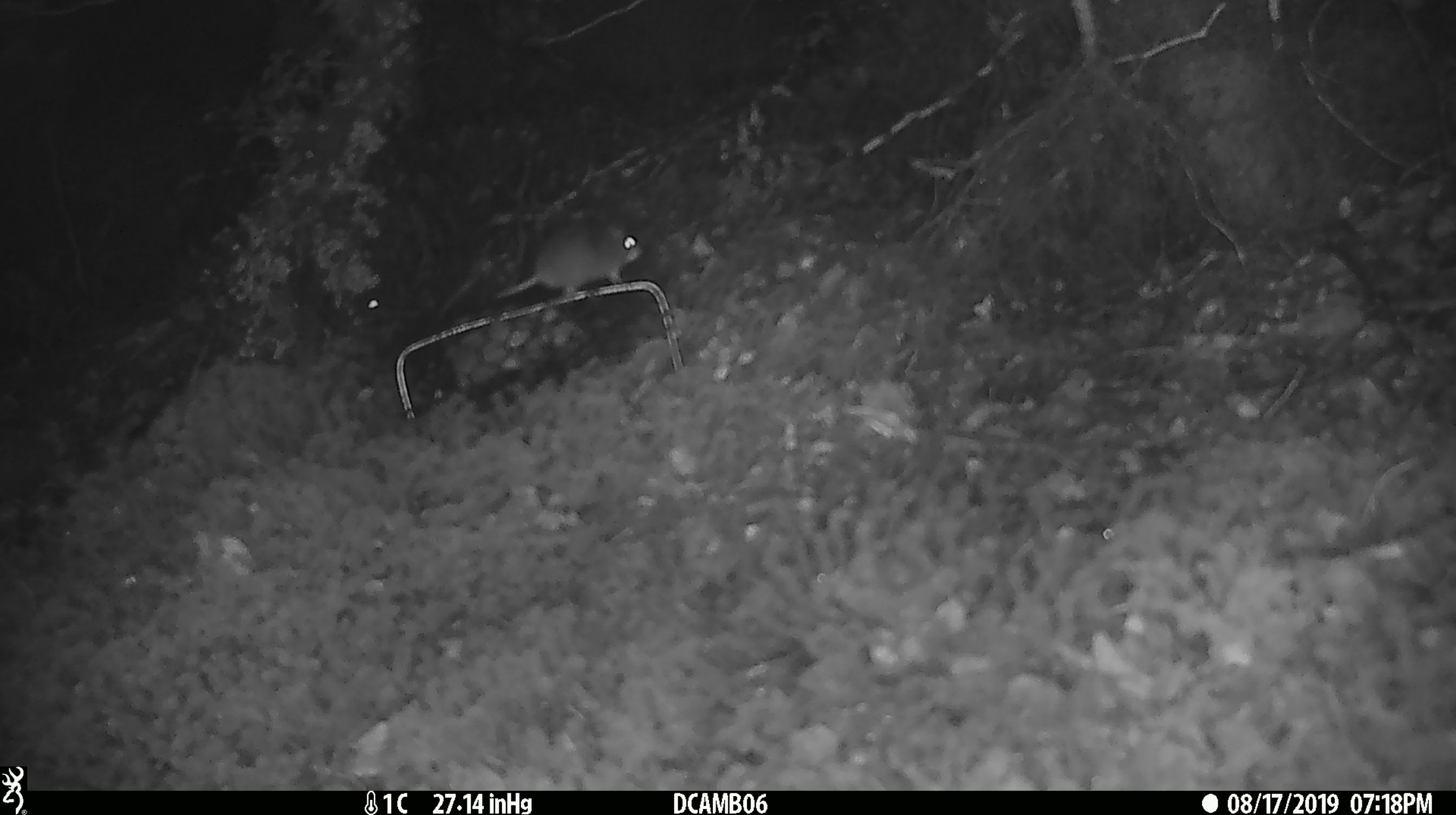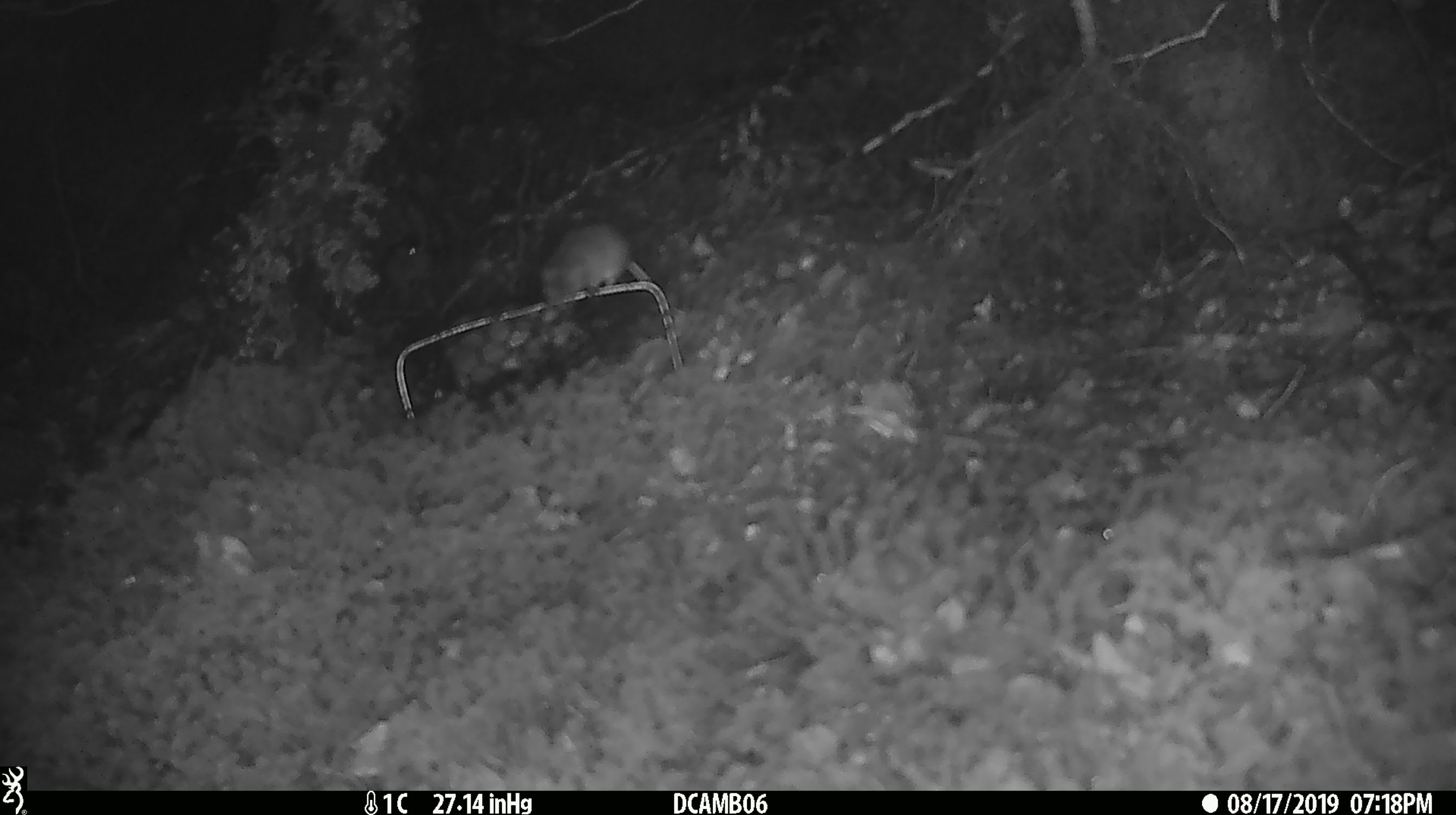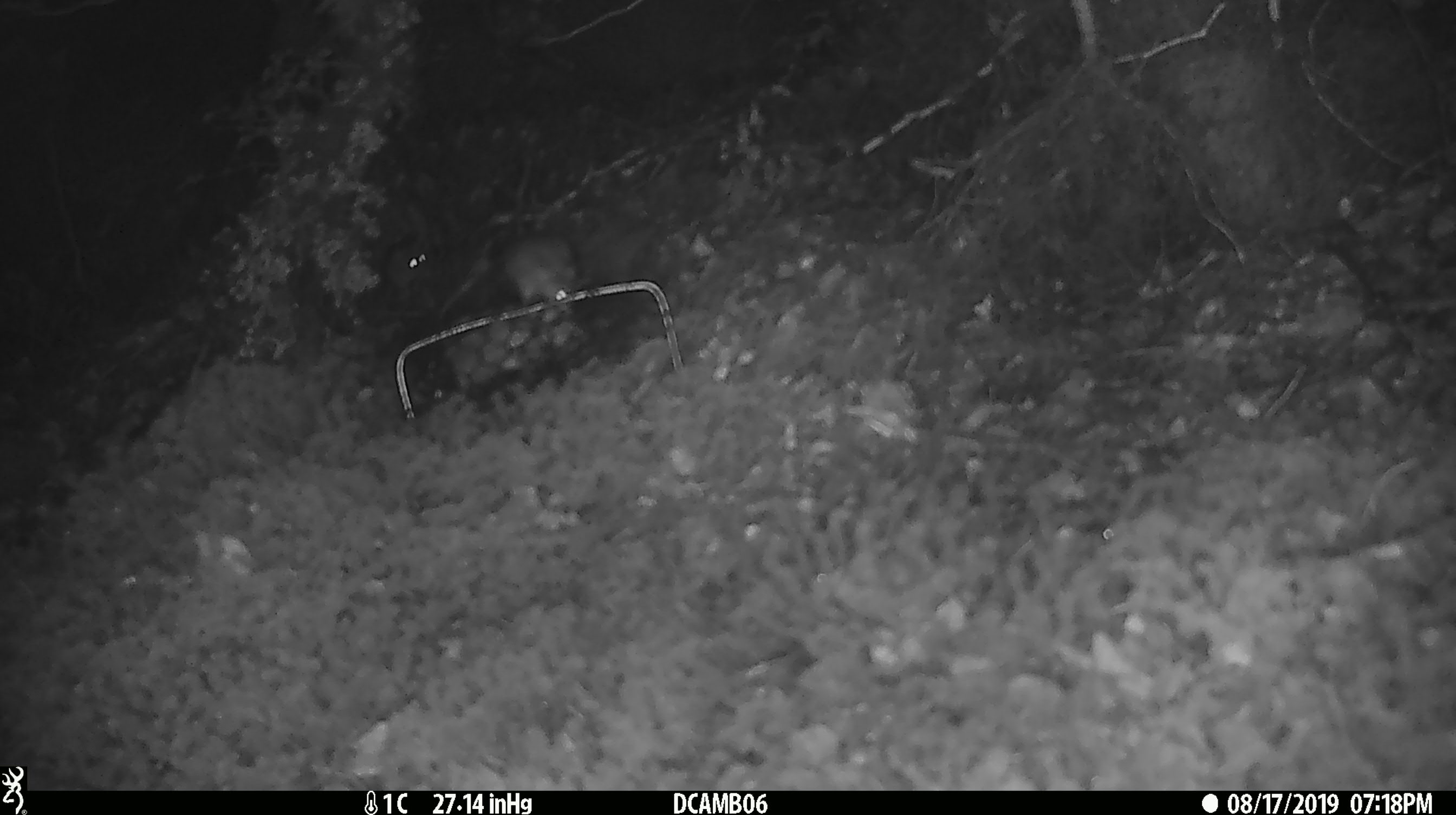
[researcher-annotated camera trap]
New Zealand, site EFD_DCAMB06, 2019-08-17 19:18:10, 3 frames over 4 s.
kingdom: Animalia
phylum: Chordata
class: Mammalia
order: Rodentia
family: Muridae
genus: Mus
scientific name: Mus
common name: mouse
Mouse (Mus).